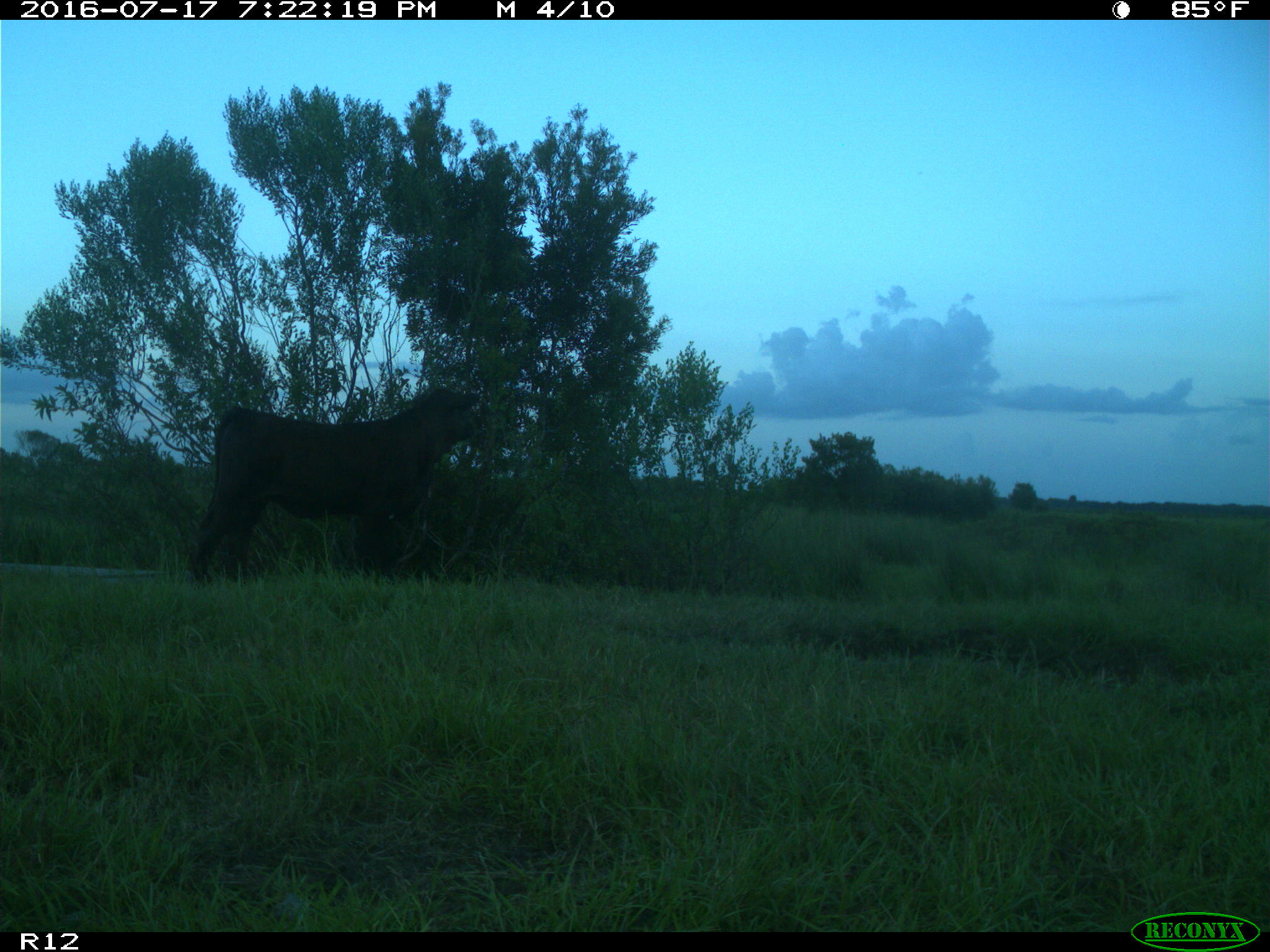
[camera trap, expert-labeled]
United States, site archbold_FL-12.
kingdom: Animalia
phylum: Chordata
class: Mammalia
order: Artiodactyla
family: Bovidae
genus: Bos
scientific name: Bos taurus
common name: domestic cow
Bos taurus (domestic cow).